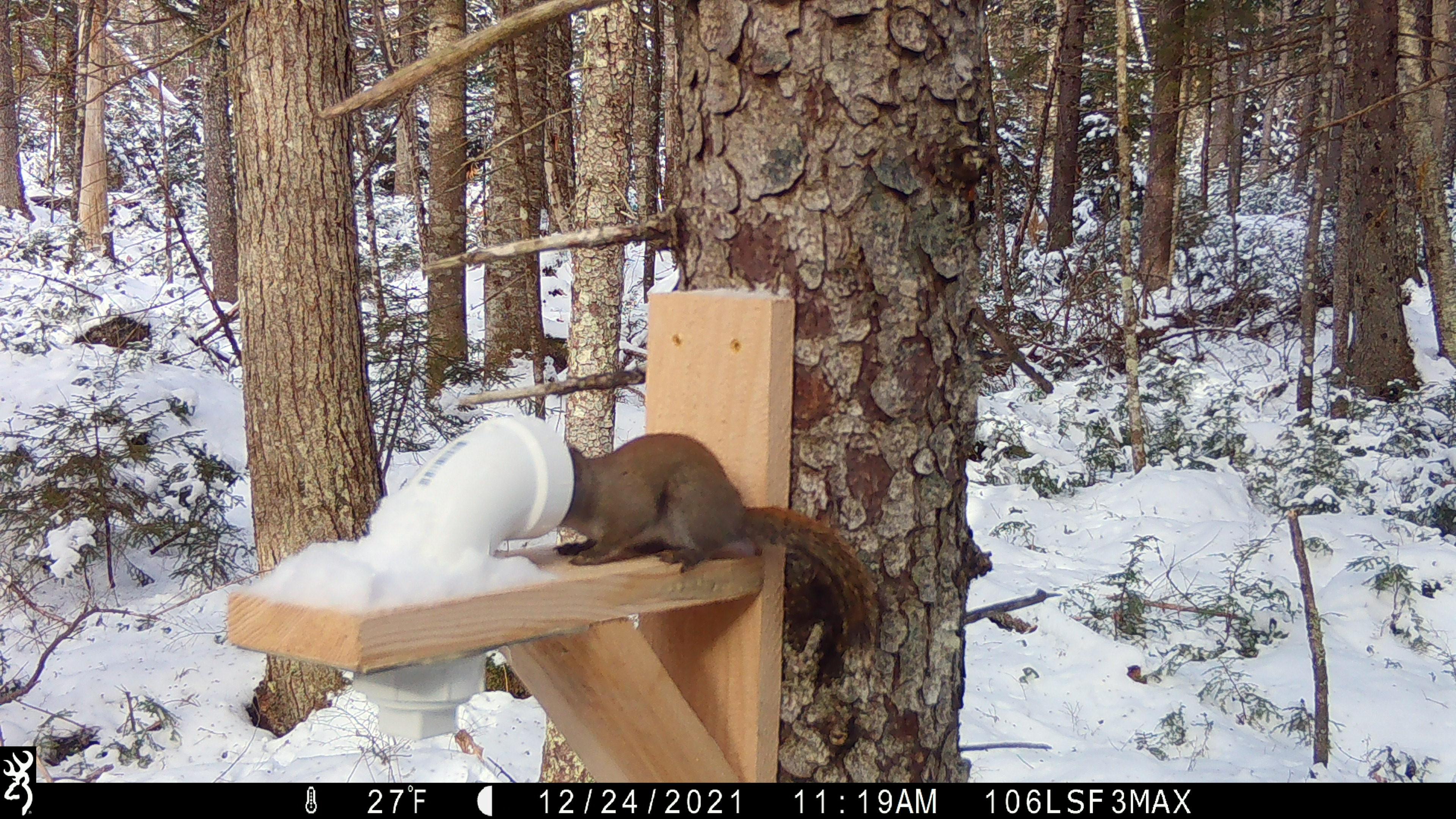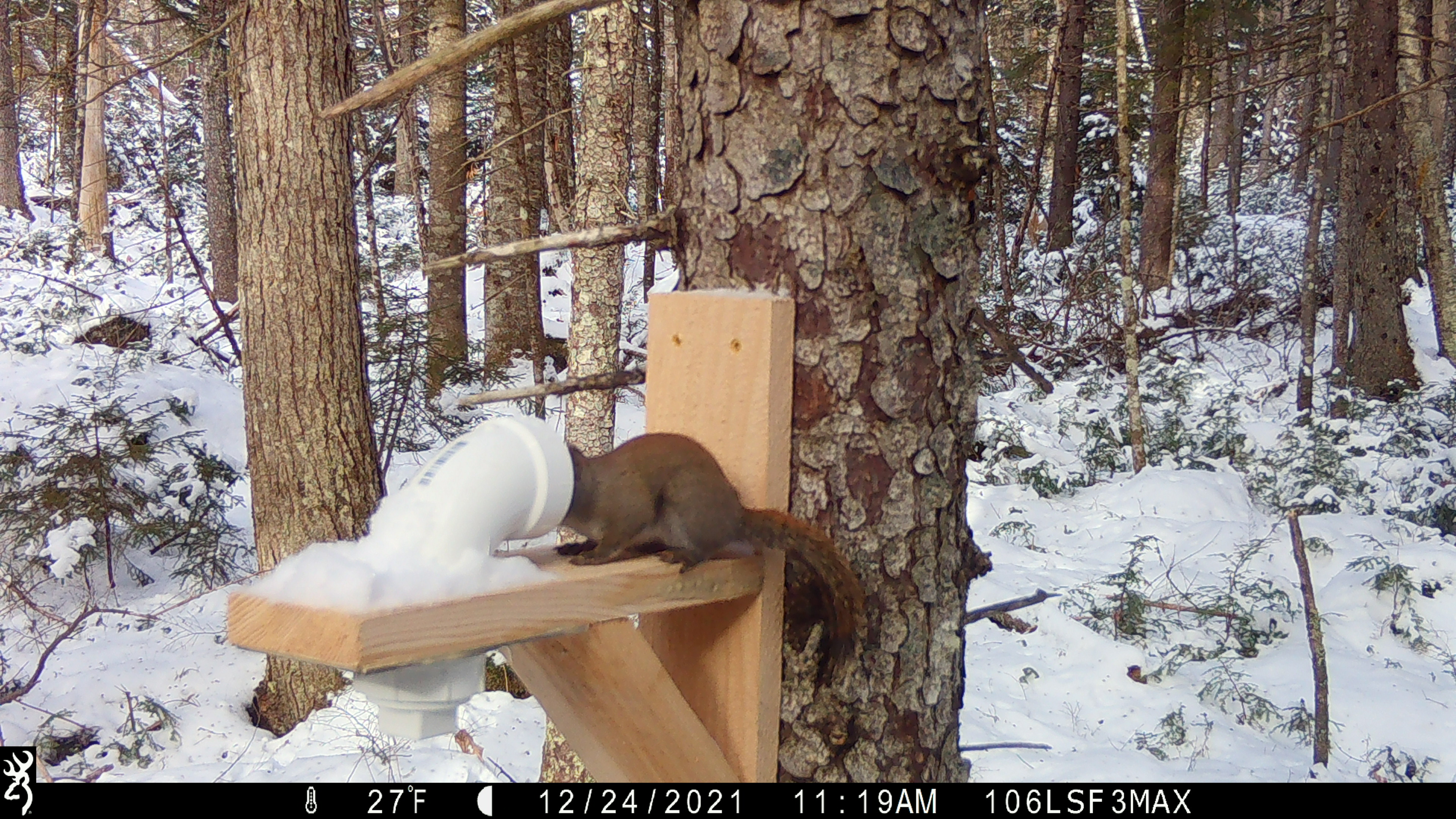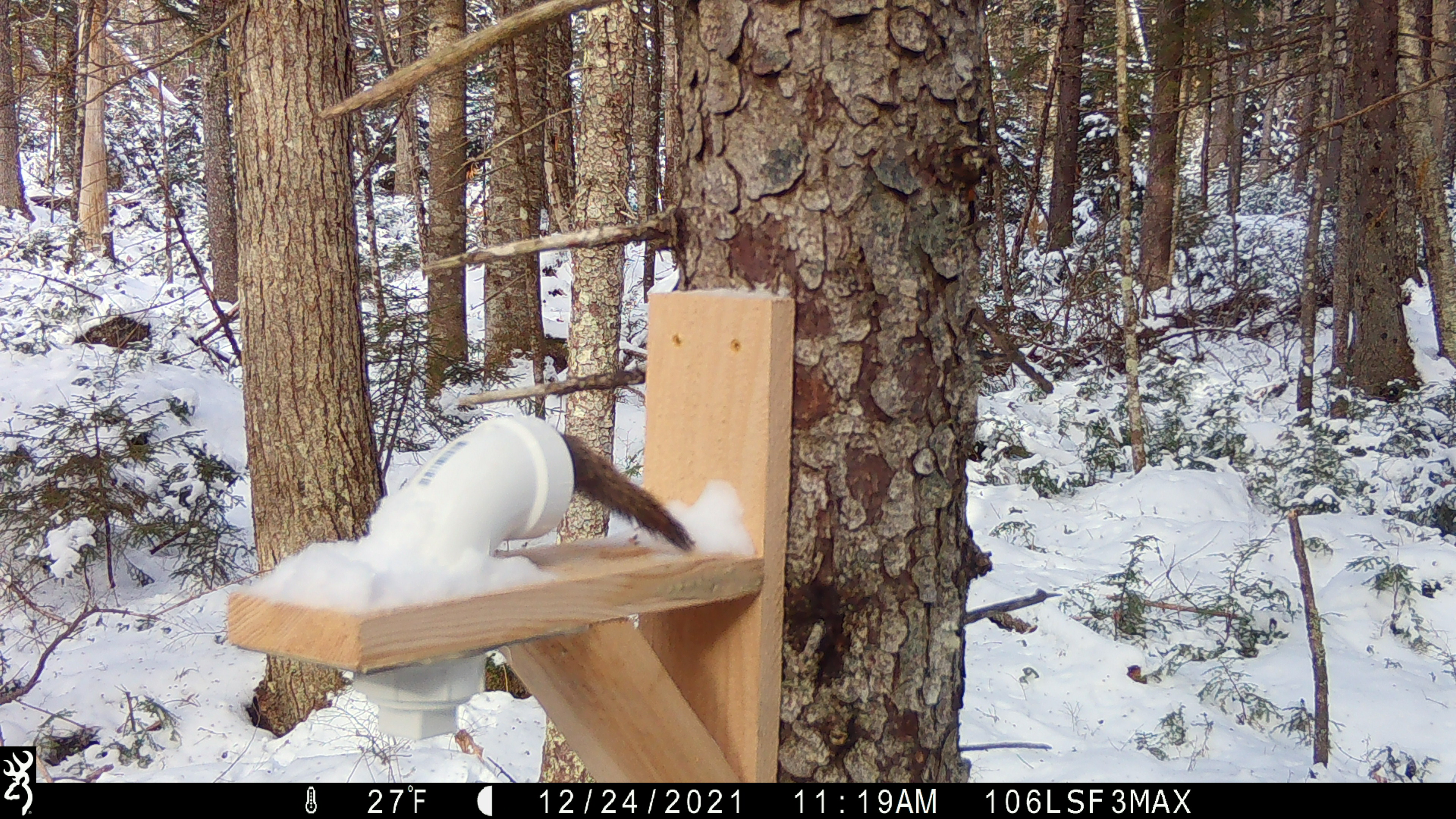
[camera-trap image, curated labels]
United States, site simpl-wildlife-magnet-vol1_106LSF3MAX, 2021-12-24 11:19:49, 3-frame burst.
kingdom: Animalia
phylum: Chordata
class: Mammalia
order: Rodentia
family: Sciuridae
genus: Tamiasciurus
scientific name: Tamiasciurus hudsonicus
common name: red squirrel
Red squirrel (Tamiasciurus hudsonicus).